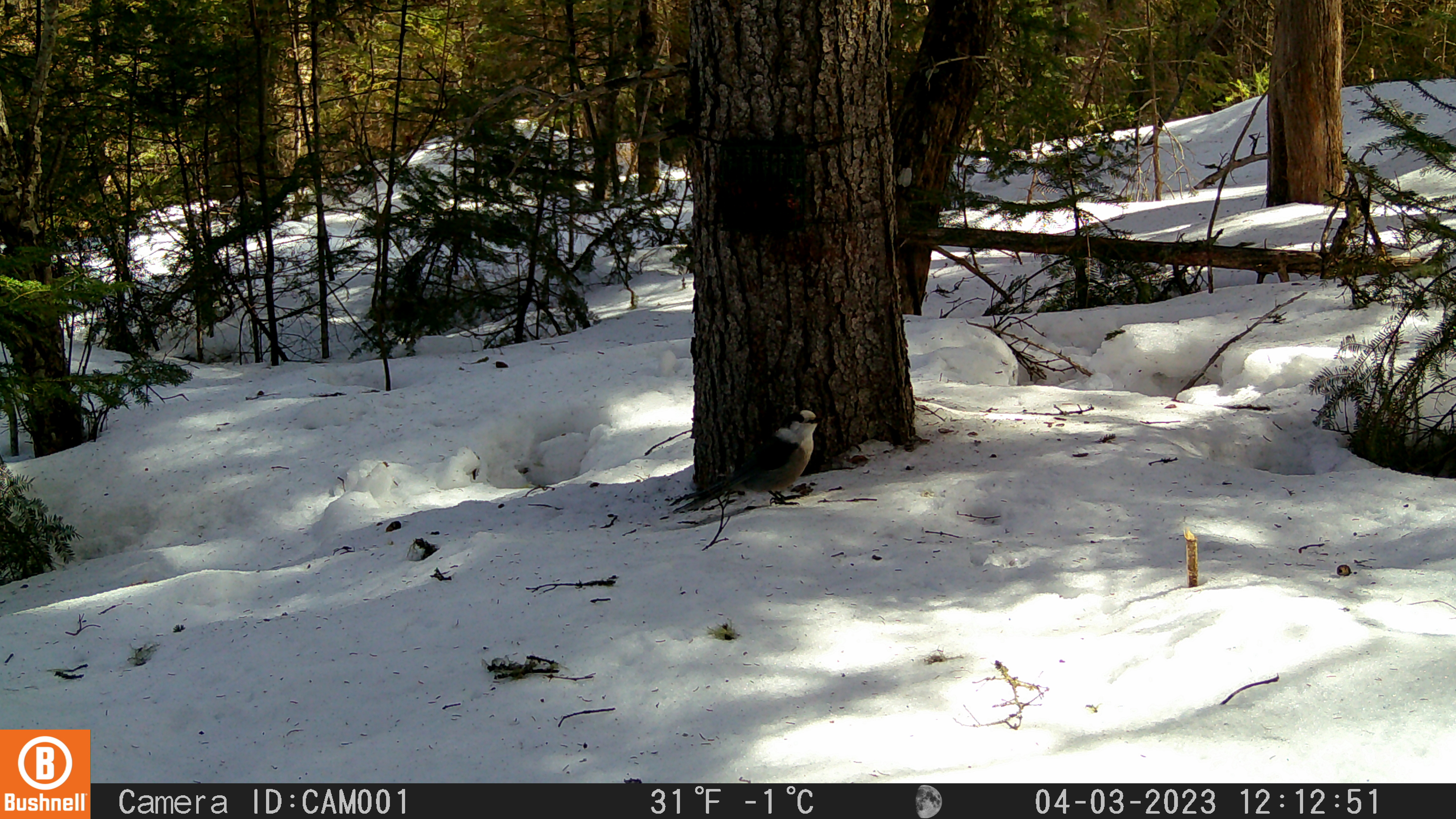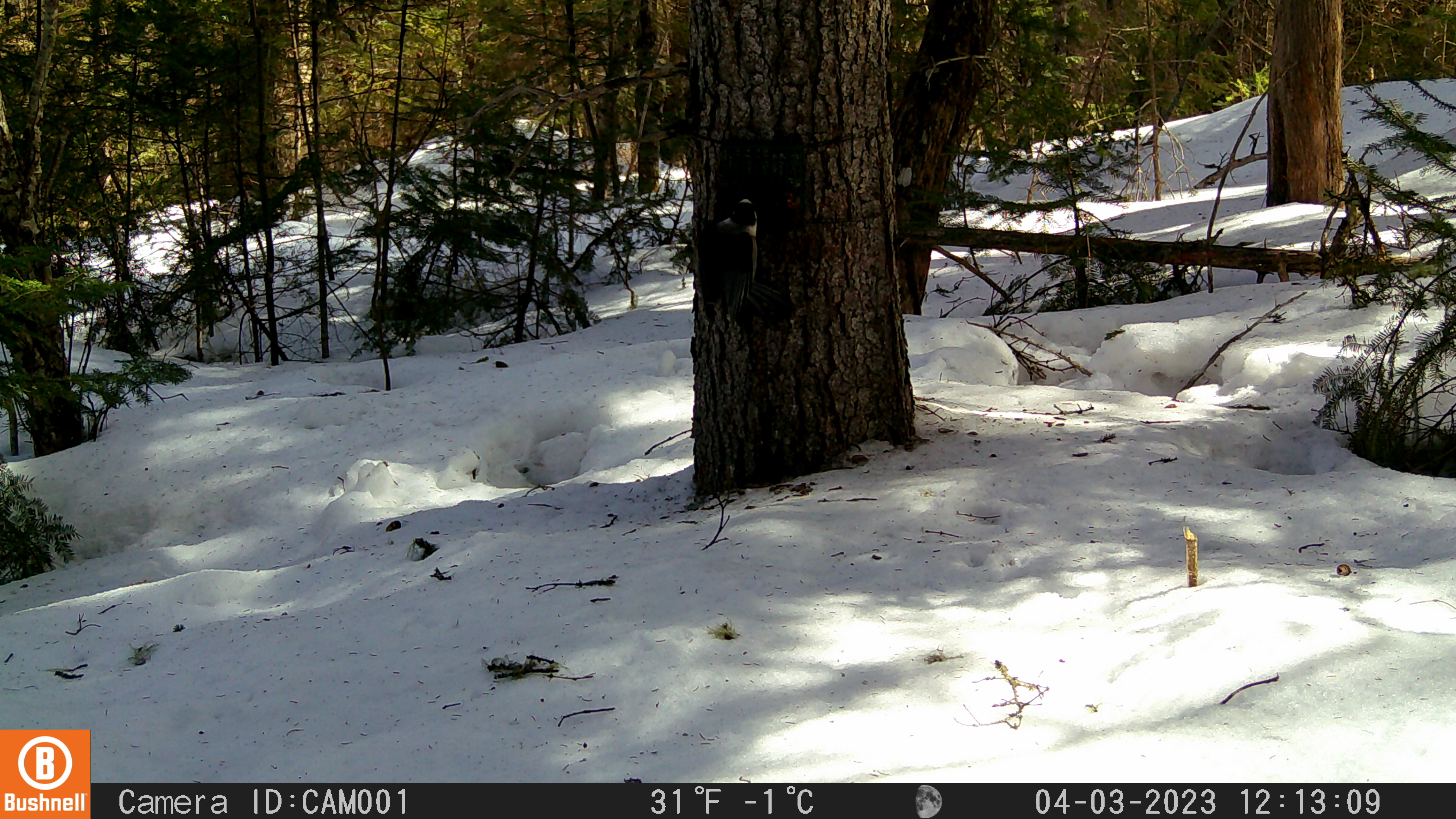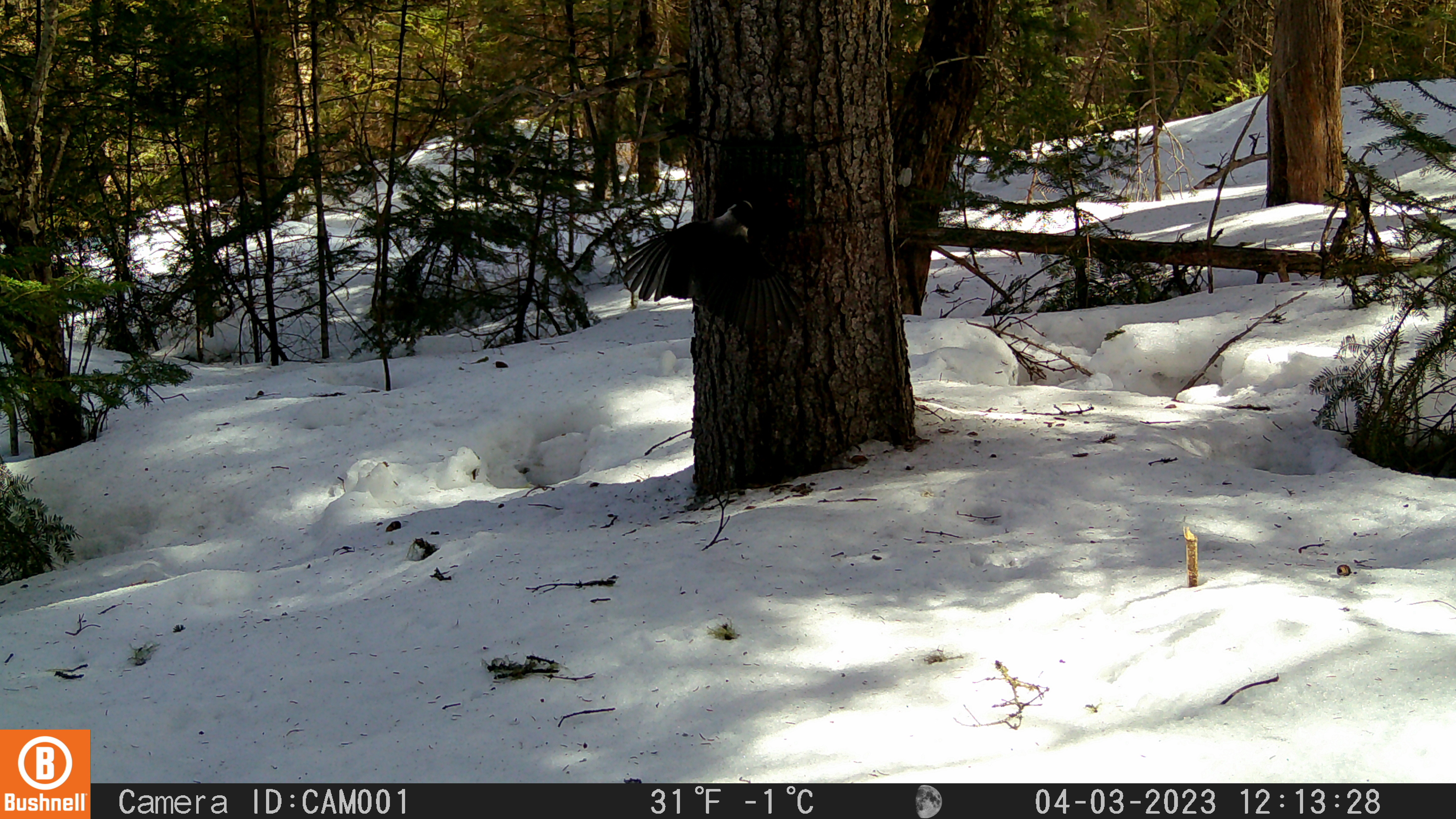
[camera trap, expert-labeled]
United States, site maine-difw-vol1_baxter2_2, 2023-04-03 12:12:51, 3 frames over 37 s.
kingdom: Animalia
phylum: Chordata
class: Aves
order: Passeriformes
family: Corvidae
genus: Perisoreus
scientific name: Perisoreus canadensis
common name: canada jay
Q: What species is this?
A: Canada jay (Perisoreus canadensis).